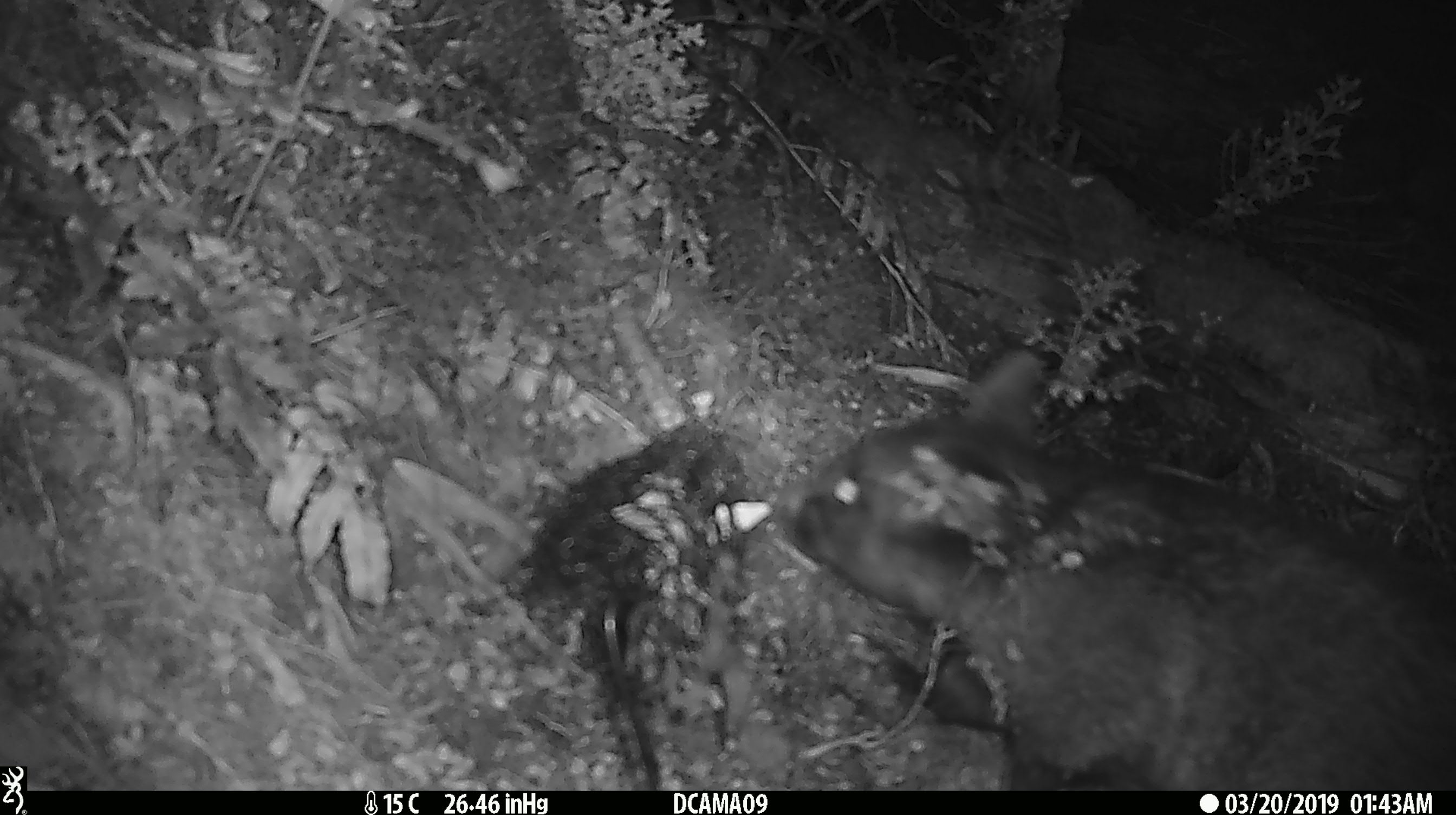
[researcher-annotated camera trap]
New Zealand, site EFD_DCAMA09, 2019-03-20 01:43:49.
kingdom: Animalia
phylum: Chordata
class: Mammalia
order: Diprotodontia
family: Phalangeridae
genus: Trichosurus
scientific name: Trichosurus vulpecula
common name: common brushtail possum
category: possum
Possum (common brushtail possum) (Trichosurus vulpecula).